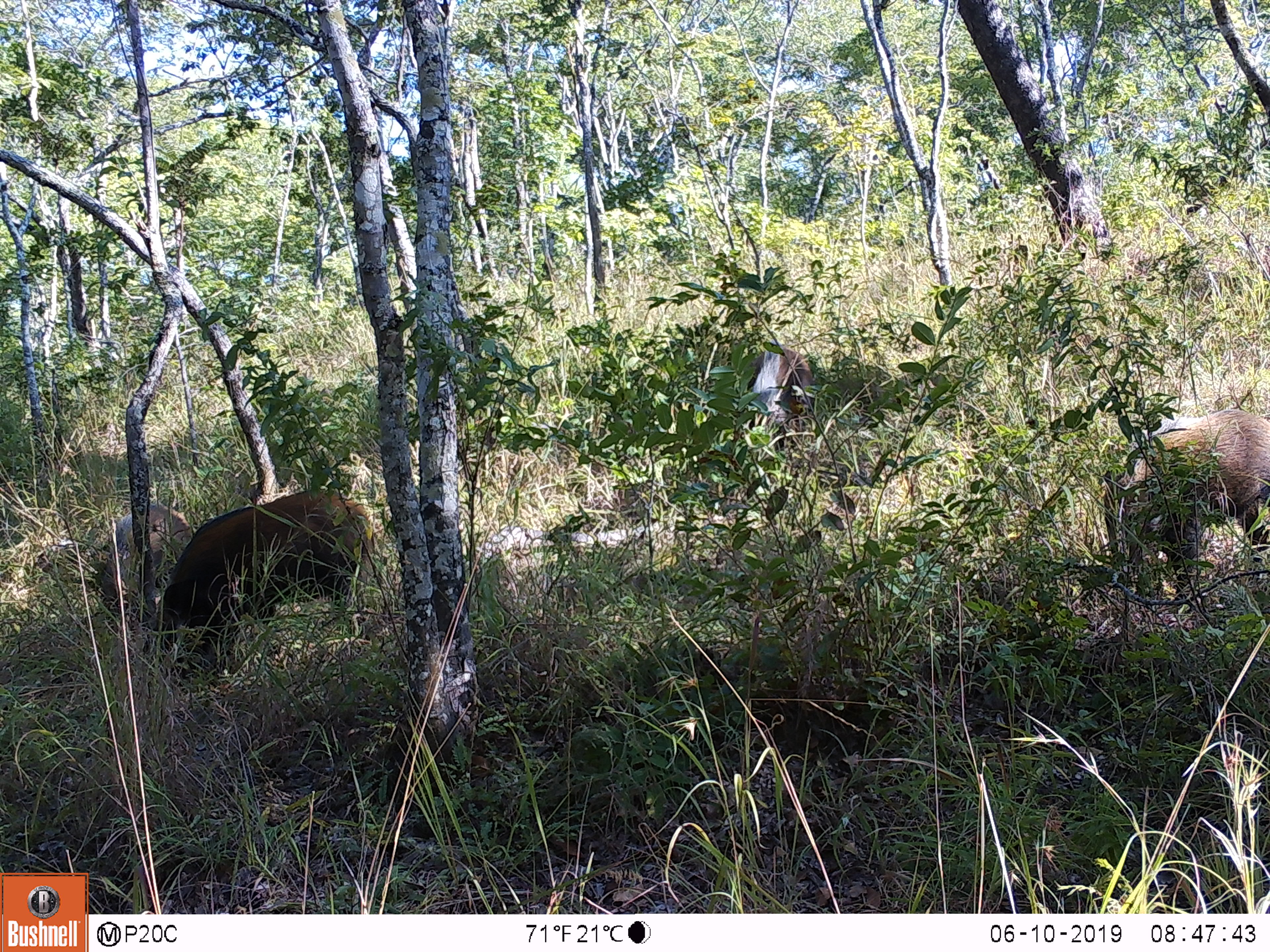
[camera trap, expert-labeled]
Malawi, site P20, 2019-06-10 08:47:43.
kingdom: Animalia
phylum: Chordata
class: Mammalia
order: Artiodactyla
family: Suidae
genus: Potamochoerus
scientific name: Potamochoerus larvatus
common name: bushpig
Bushpig (Potamochoerus larvatus), count 4.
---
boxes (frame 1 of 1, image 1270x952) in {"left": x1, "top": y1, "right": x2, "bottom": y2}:
bushpig: {"left": 149, "top": 473, "right": 374, "bottom": 696}; {"left": 1097, "top": 405, "right": 1269, "bottom": 611}; {"left": 97, "top": 493, "right": 198, "bottom": 637}; {"left": 737, "top": 339, "right": 818, "bottom": 468}